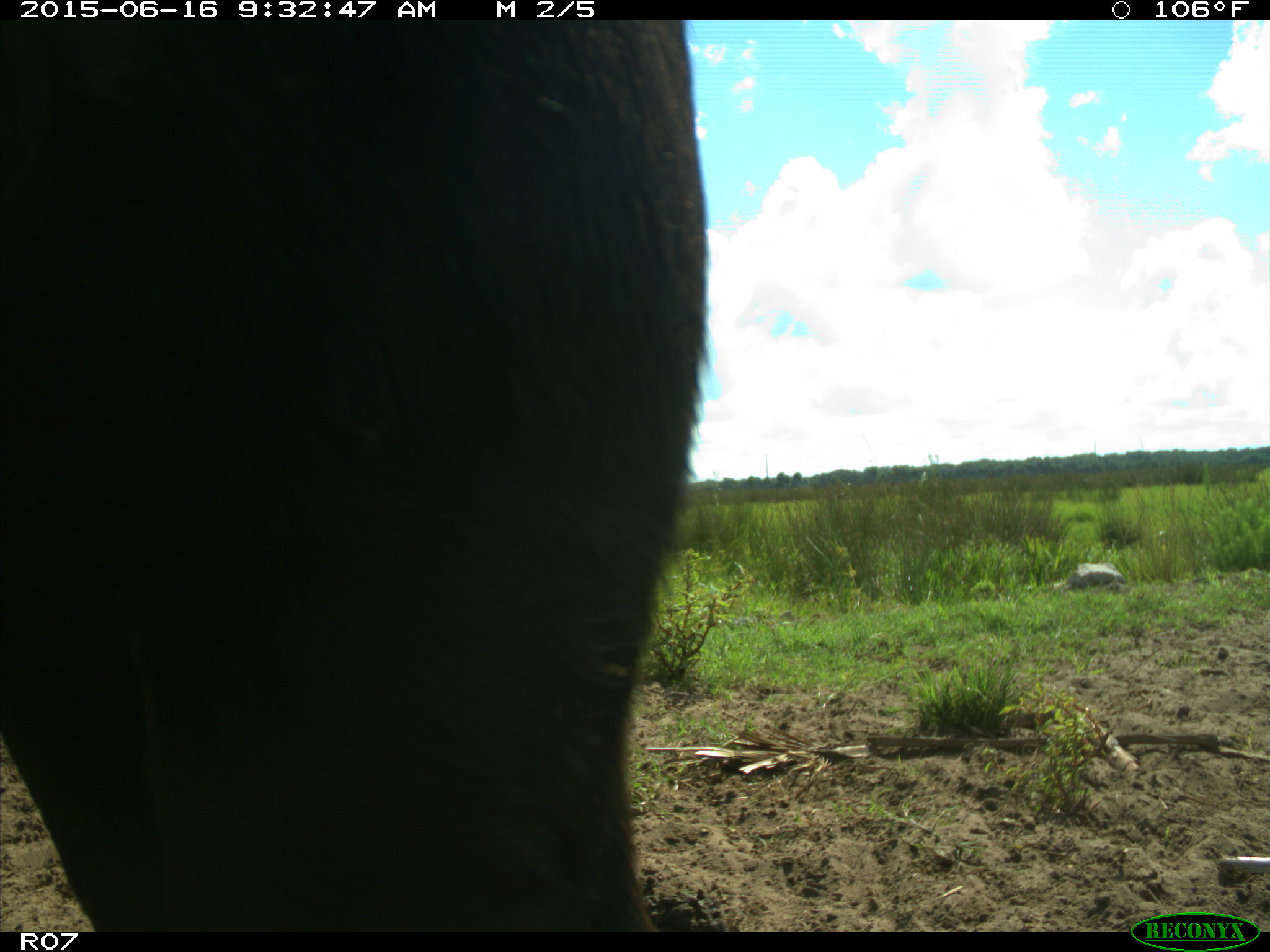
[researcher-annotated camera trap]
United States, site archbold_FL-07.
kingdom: Animalia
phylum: Chordata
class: Mammalia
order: Artiodactyla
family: Bovidae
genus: Bos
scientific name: Bos taurus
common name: domestic cow